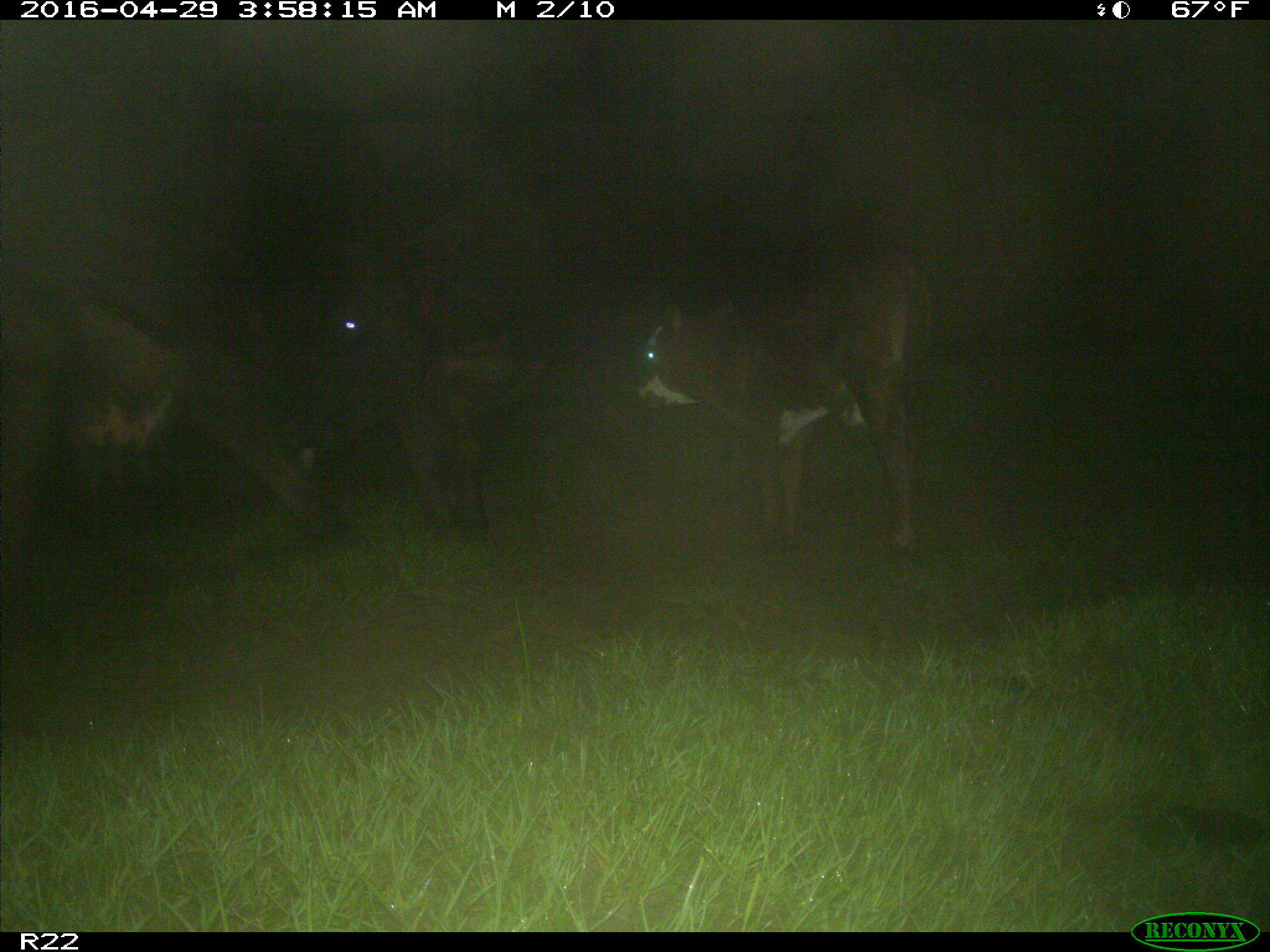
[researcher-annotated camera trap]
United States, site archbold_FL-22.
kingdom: Animalia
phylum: Chordata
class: Mammalia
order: Artiodactyla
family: Bovidae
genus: Bos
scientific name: Bos taurus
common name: domestic cow